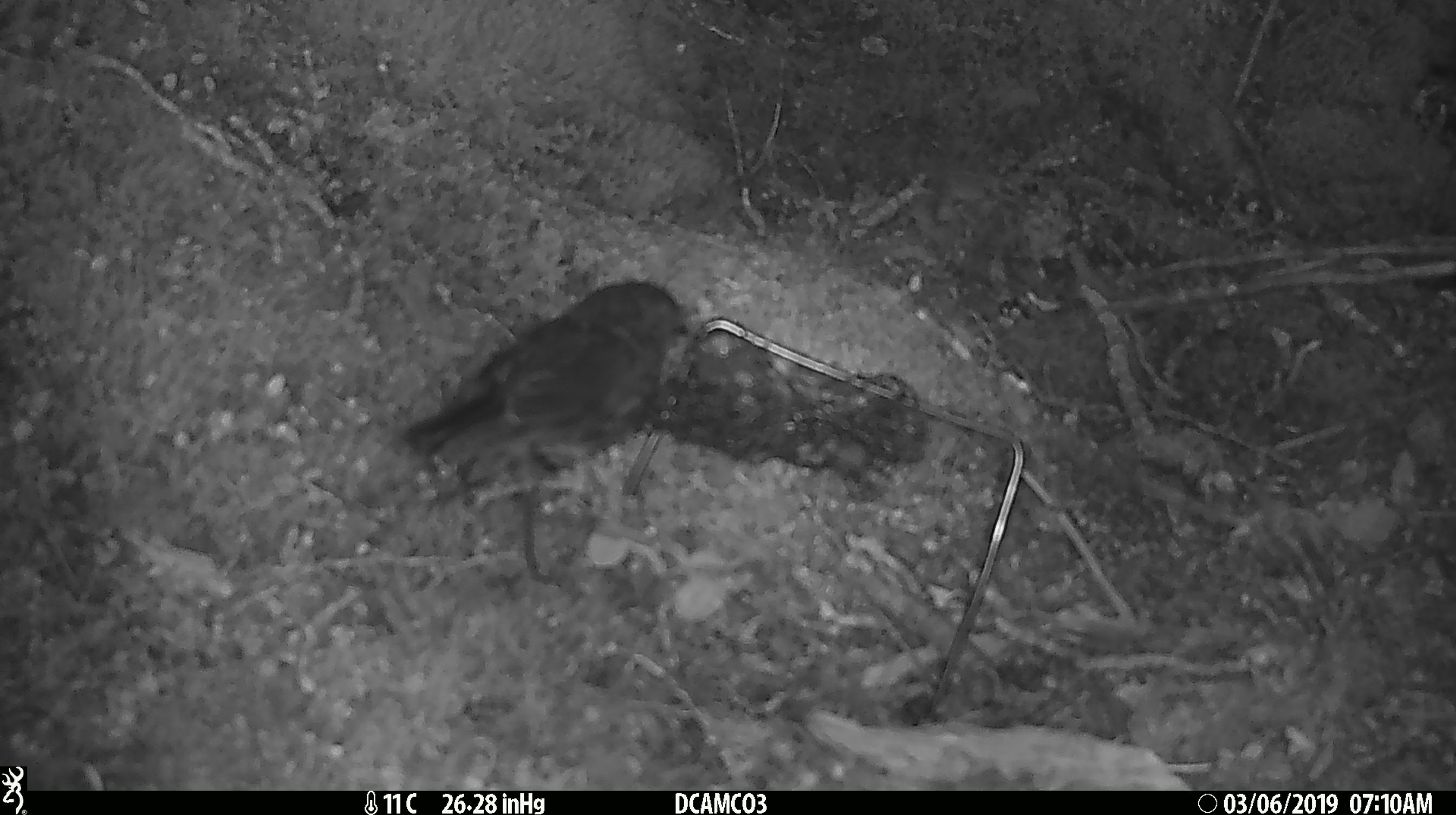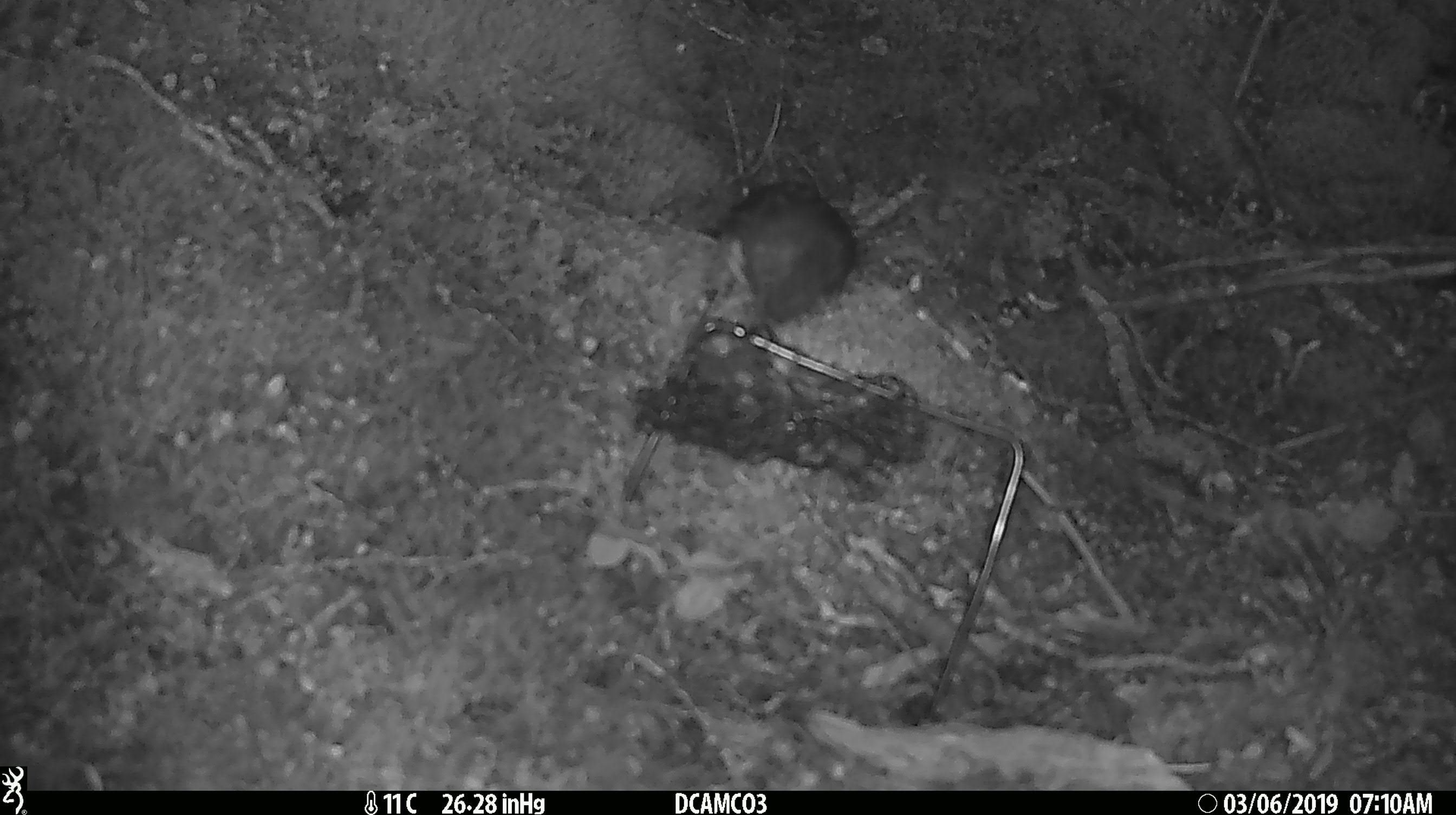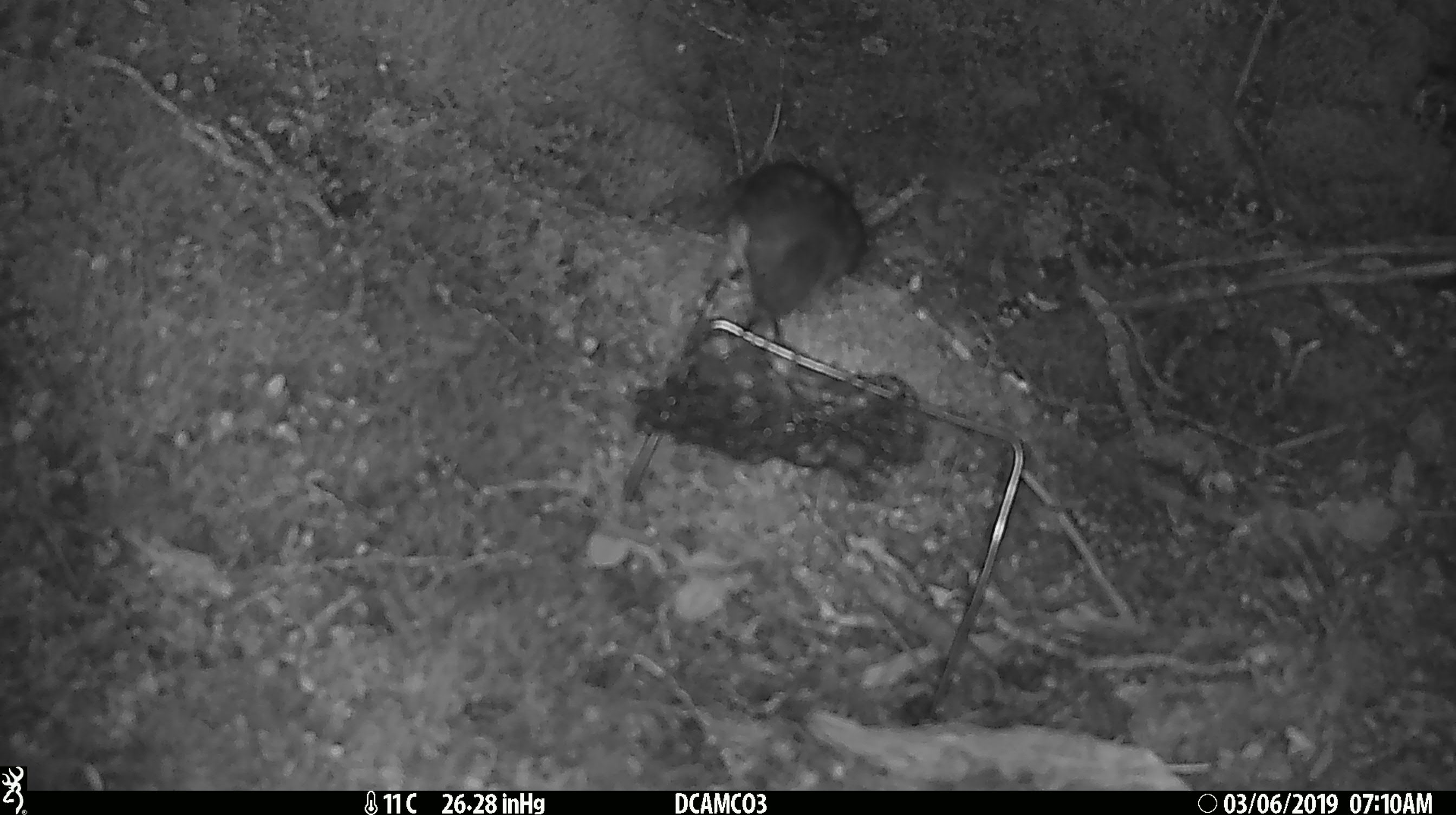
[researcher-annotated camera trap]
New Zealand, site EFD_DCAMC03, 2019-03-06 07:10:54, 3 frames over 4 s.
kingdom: Animalia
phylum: Chordata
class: Aves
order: Passeriformes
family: Petroicidae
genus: Petroica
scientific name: Petroica australis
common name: new zealand robin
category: robin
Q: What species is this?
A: Robin (new zealand robin) (Petroica australis).